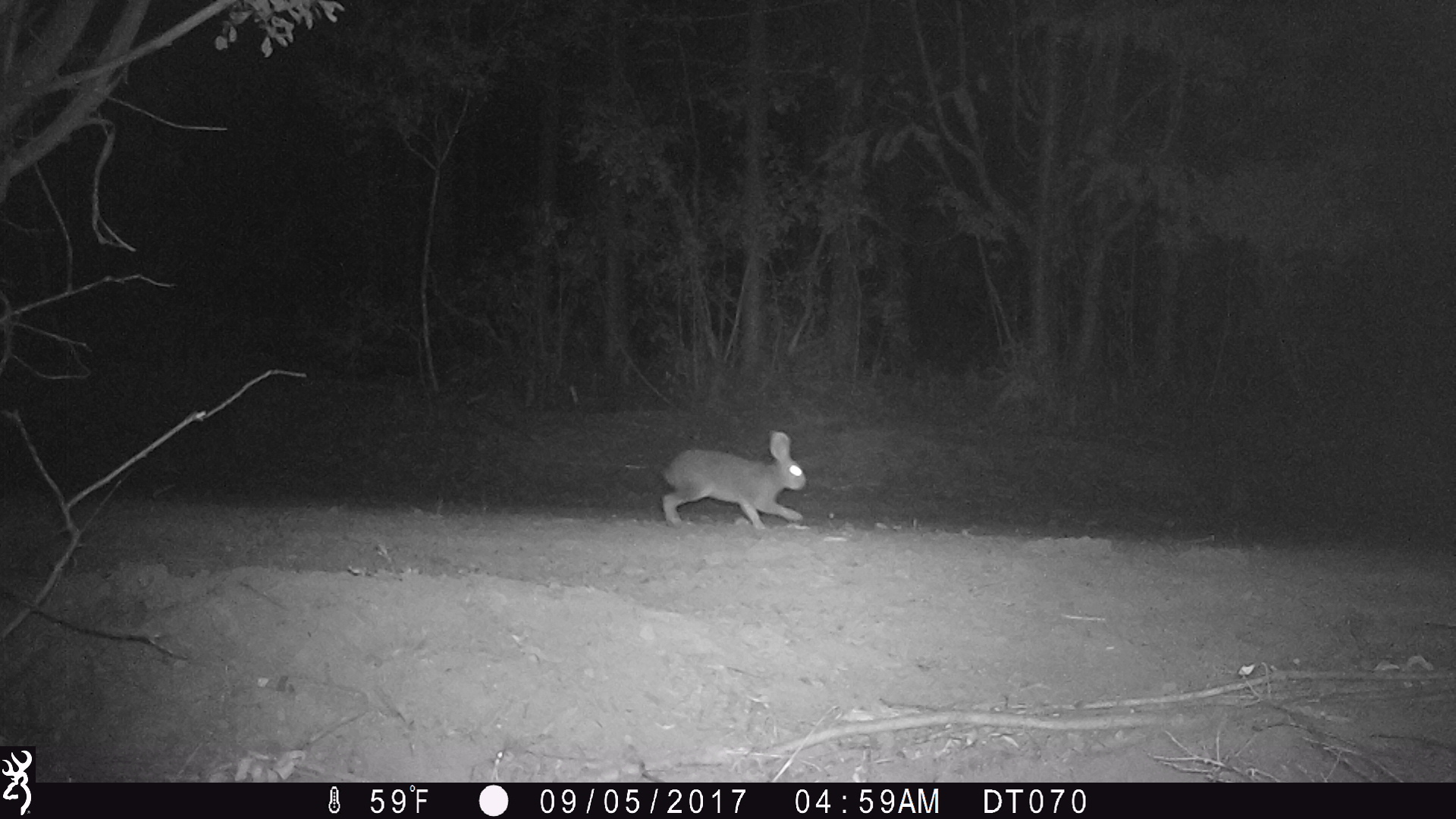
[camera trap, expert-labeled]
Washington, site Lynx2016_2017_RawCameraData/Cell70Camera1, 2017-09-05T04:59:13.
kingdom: Animalia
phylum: Chordata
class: Mammalia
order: Lagomorpha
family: Leporidae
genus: Lepus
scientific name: Lepus americanus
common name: snowshoe hare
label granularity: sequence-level